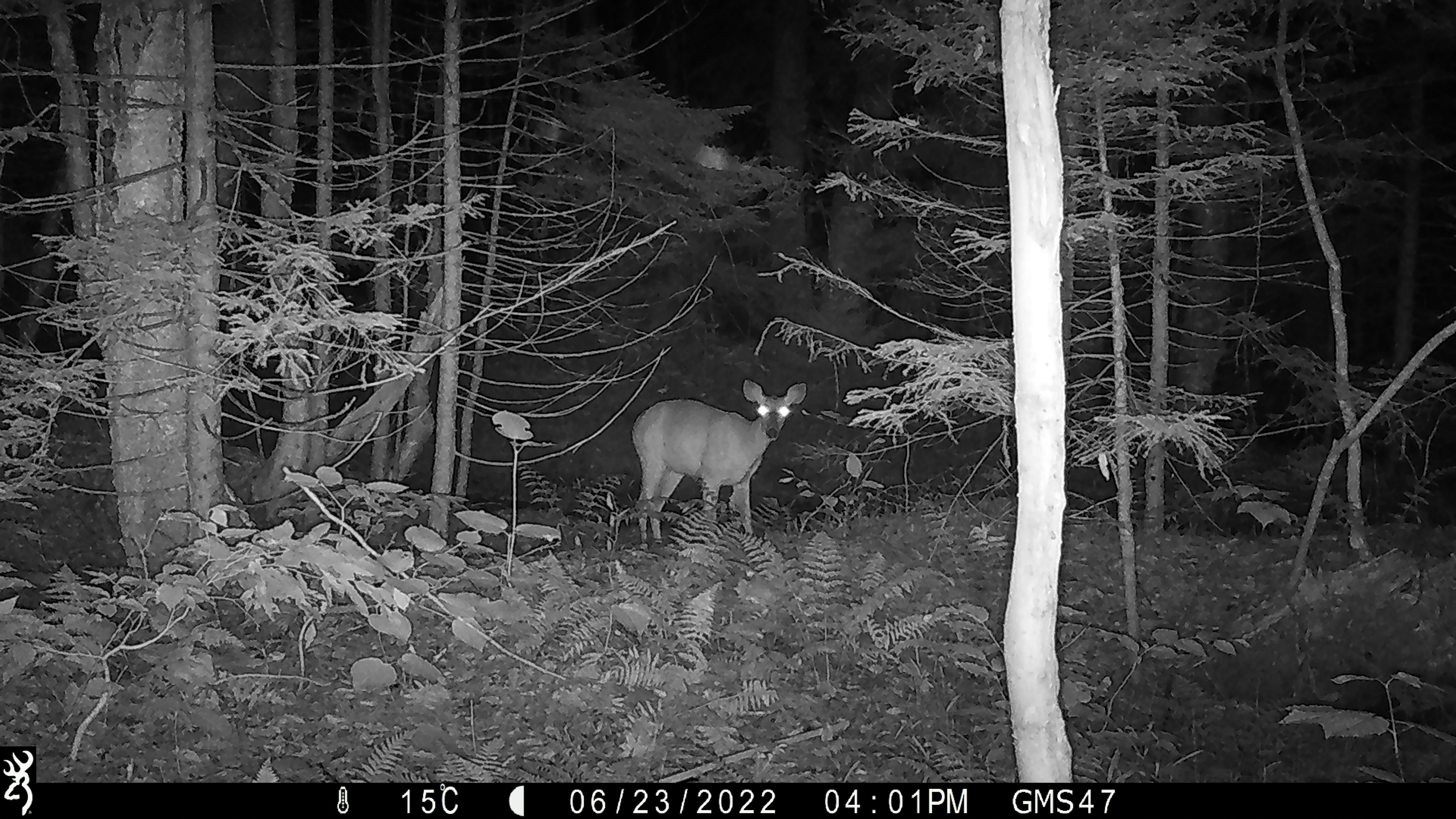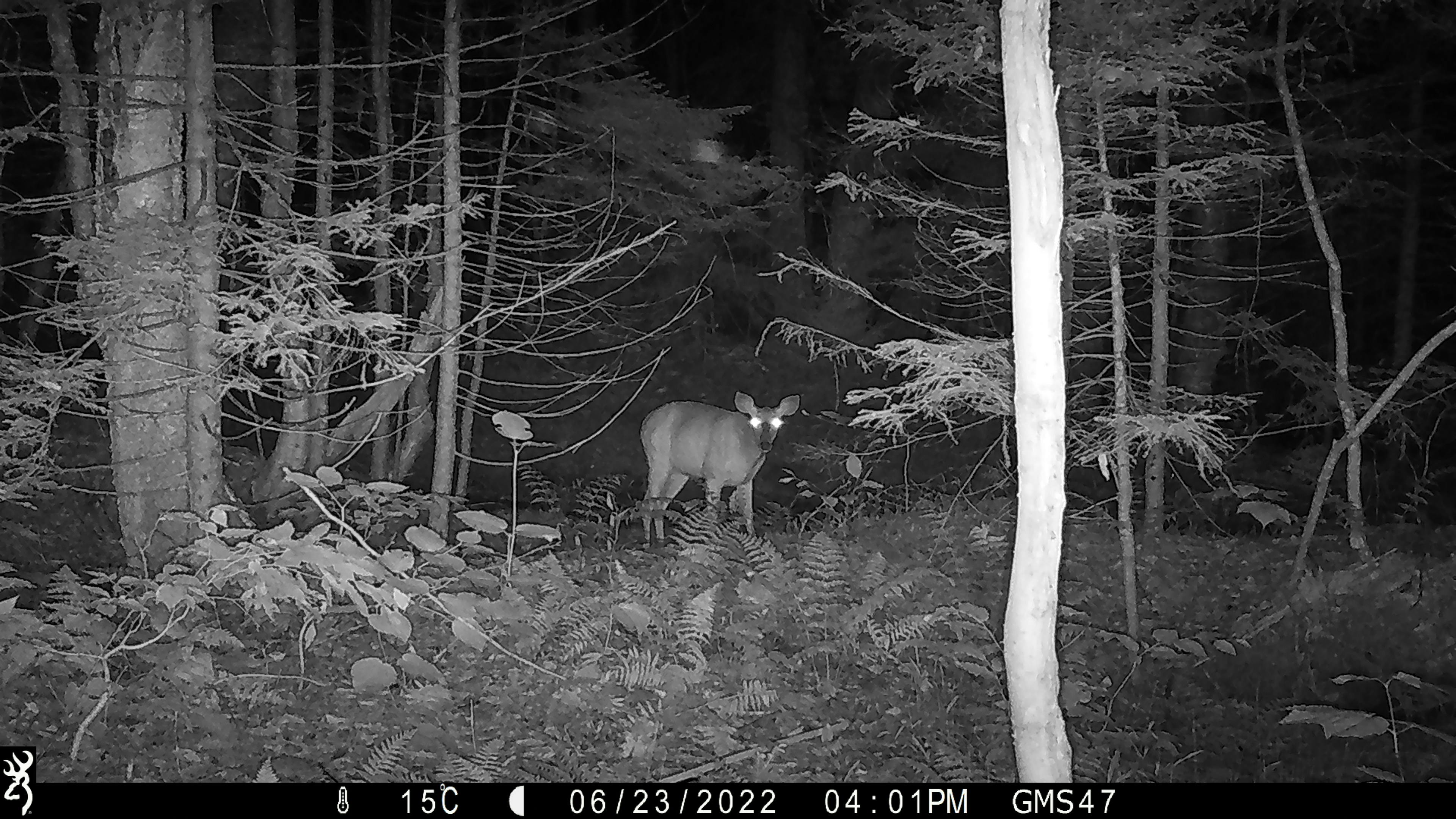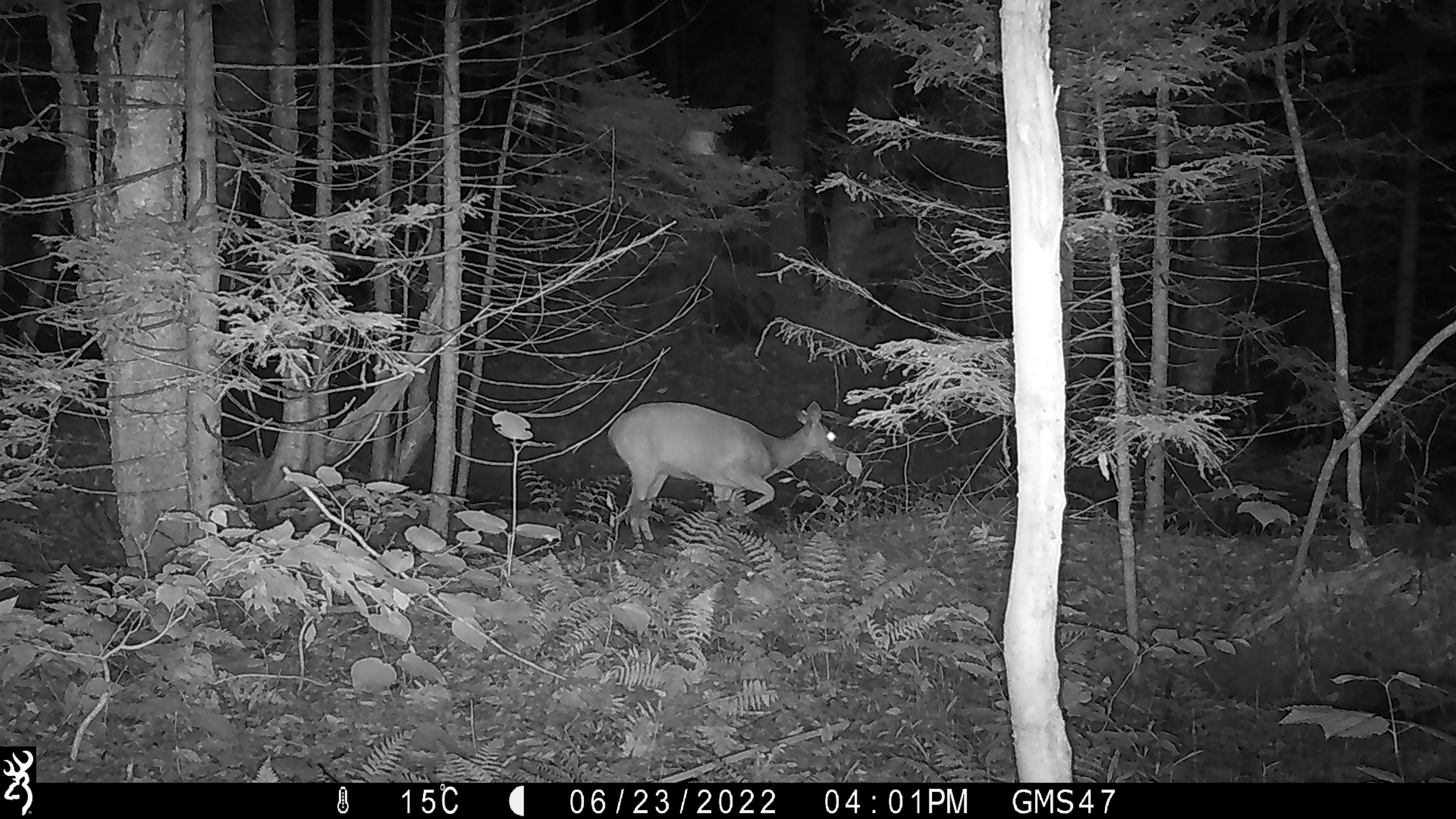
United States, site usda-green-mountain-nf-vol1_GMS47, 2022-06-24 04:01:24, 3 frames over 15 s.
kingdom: Animalia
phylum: Chordata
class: Mammalia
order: Artiodactyla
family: Cervidae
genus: Odocoileus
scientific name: Odocoileus virginianus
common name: white-tailed deer